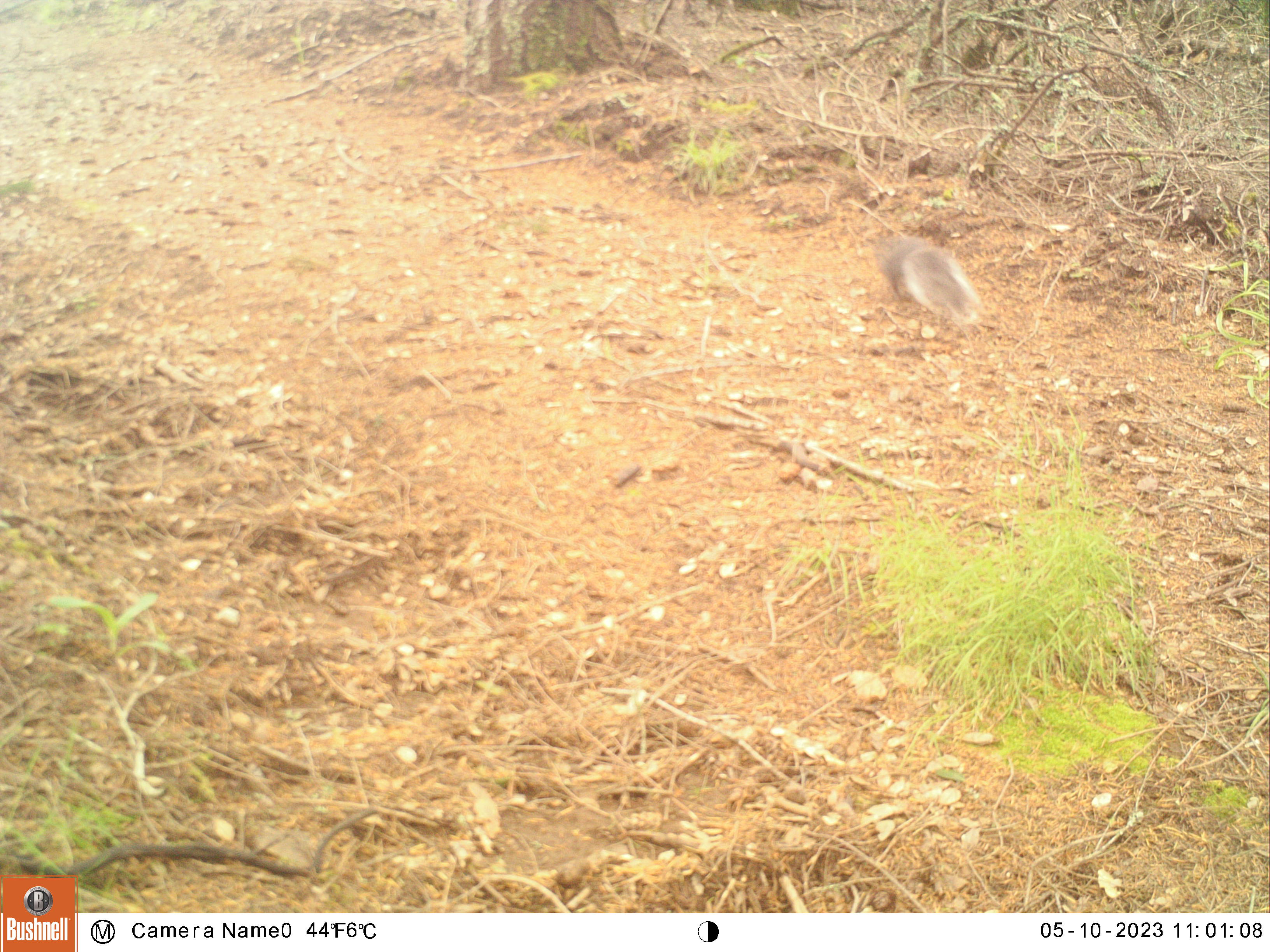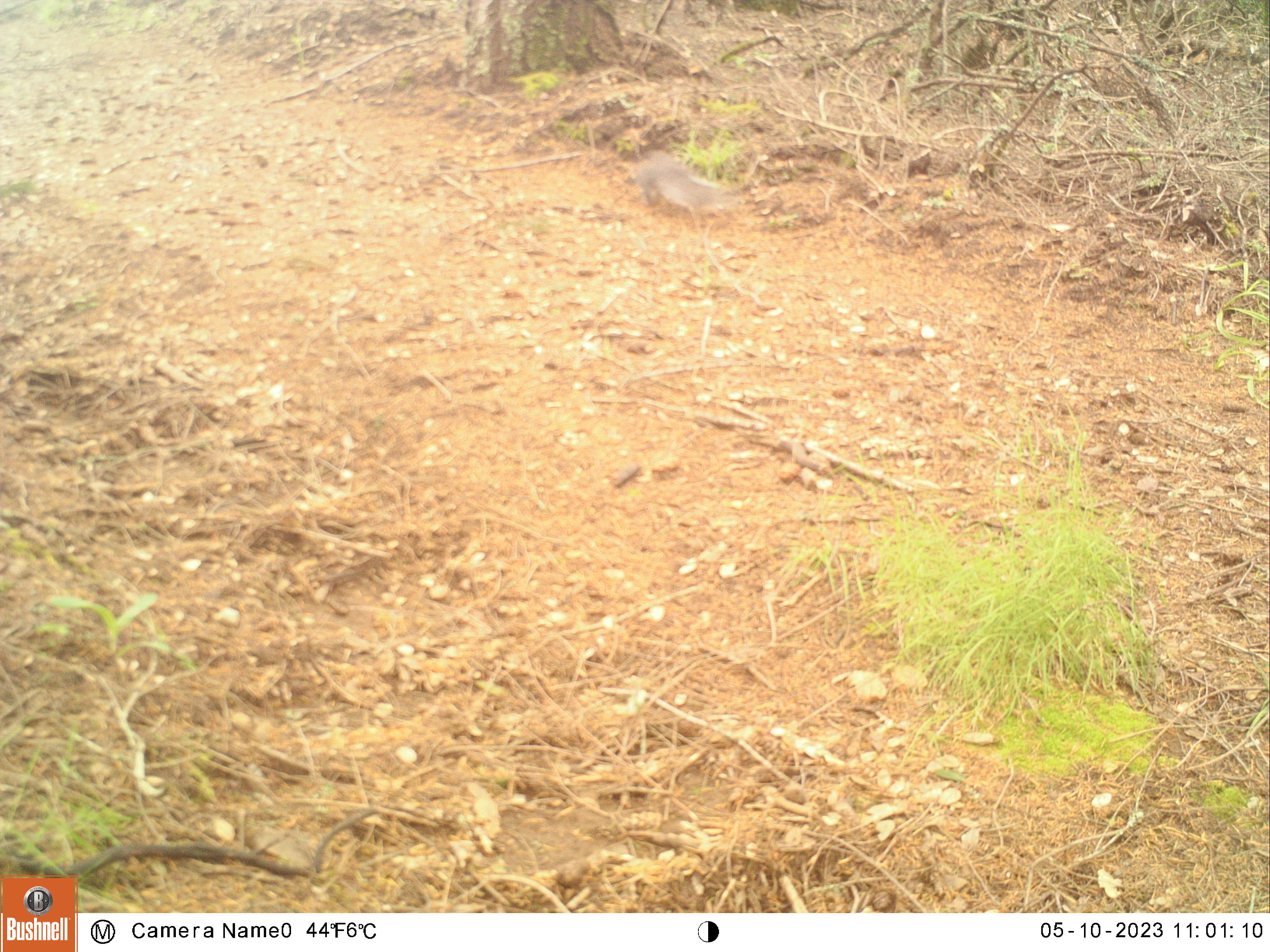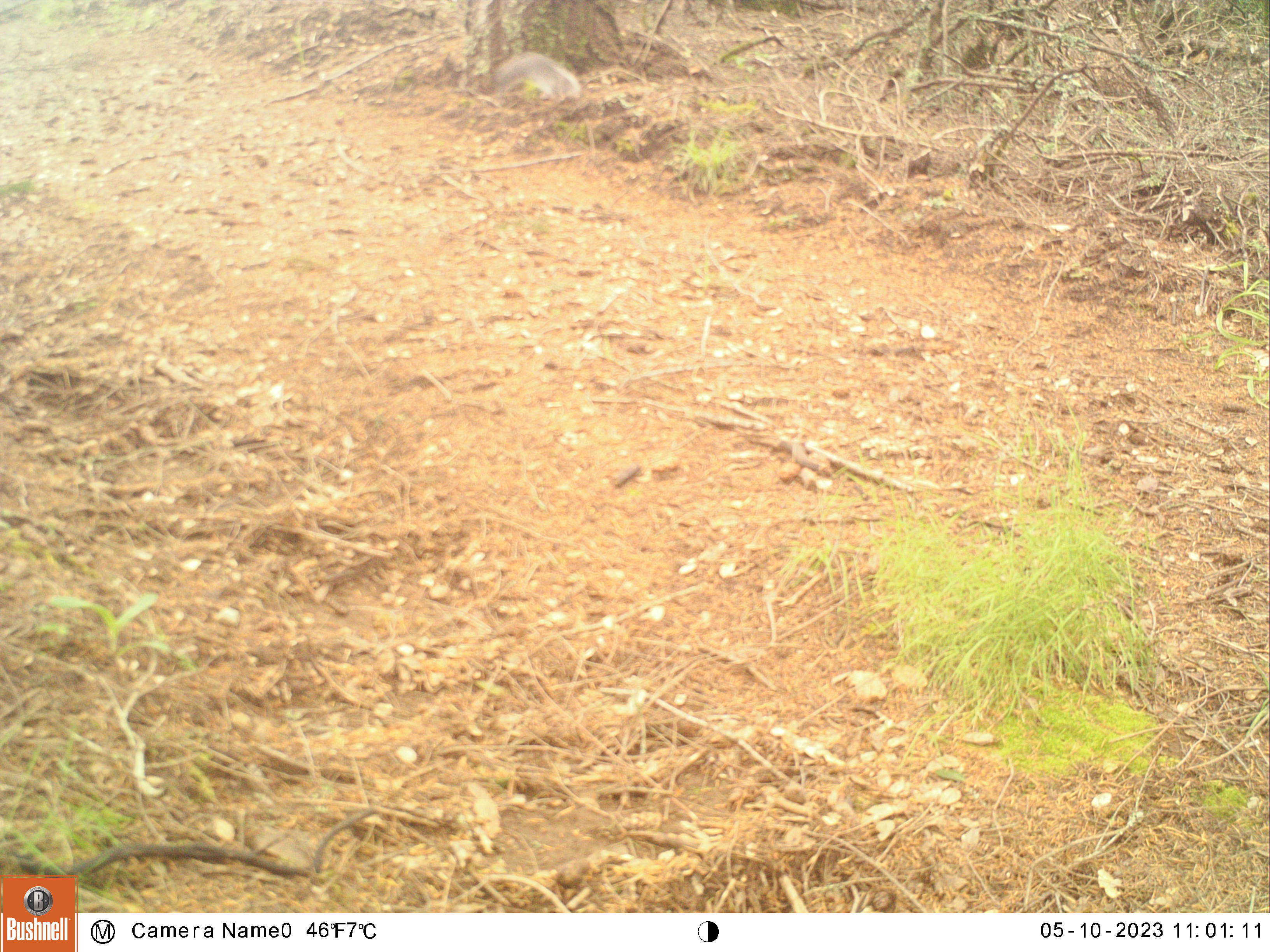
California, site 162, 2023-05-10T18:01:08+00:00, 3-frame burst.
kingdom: Animalia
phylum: Chordata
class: Mammalia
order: Rodentia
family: Sciuridae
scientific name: Sciuridae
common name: squirrel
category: unknown squirrel